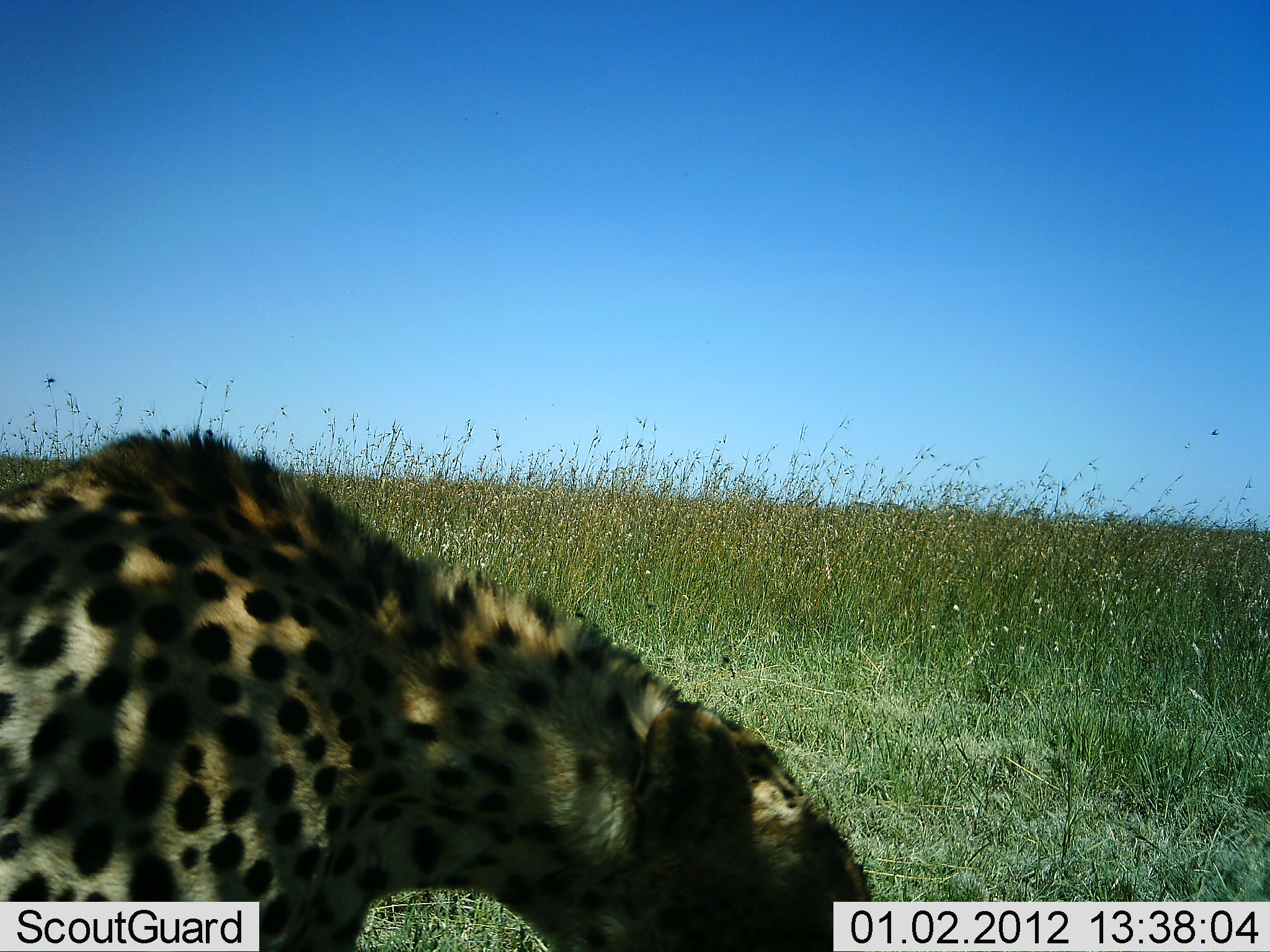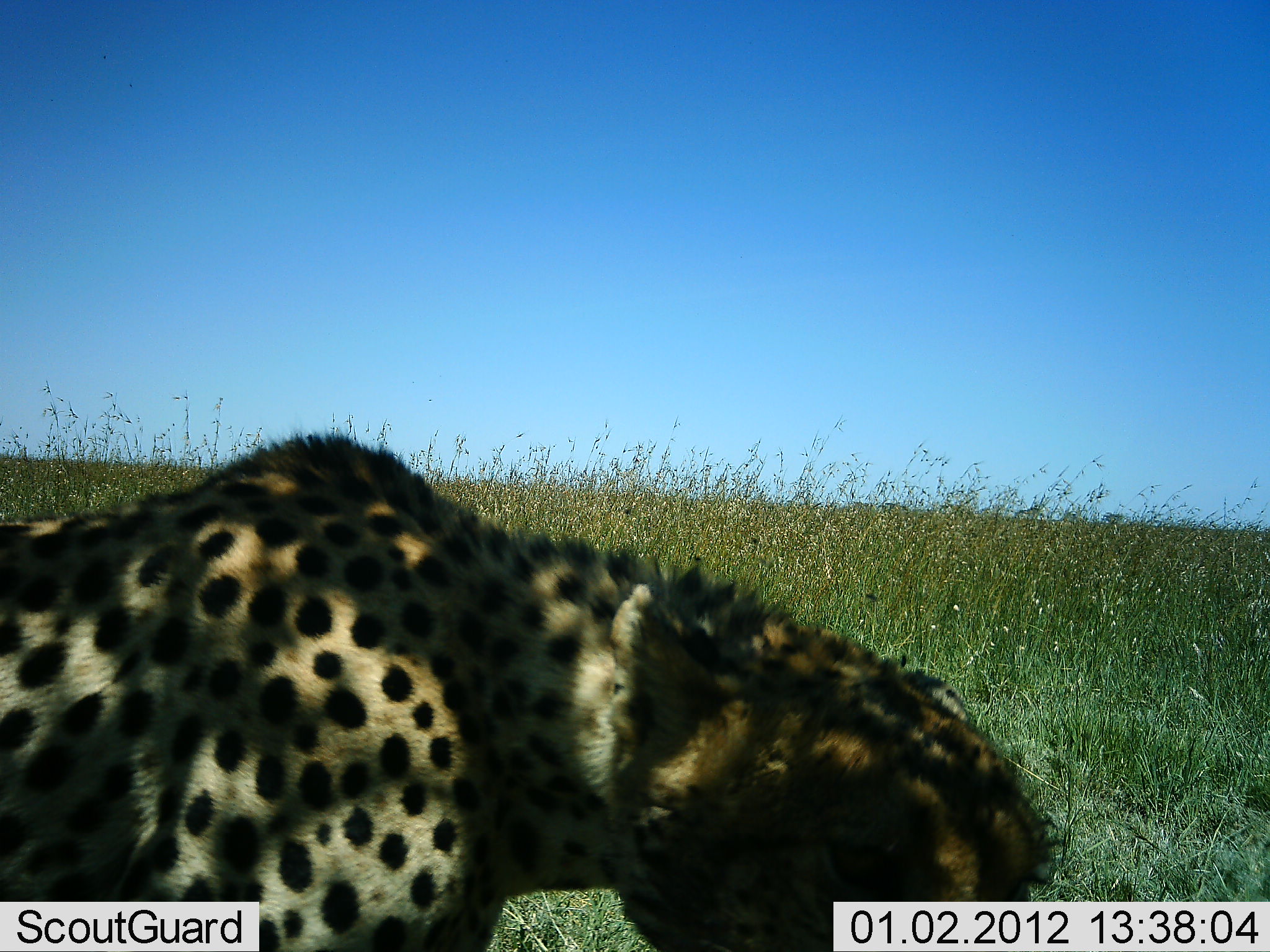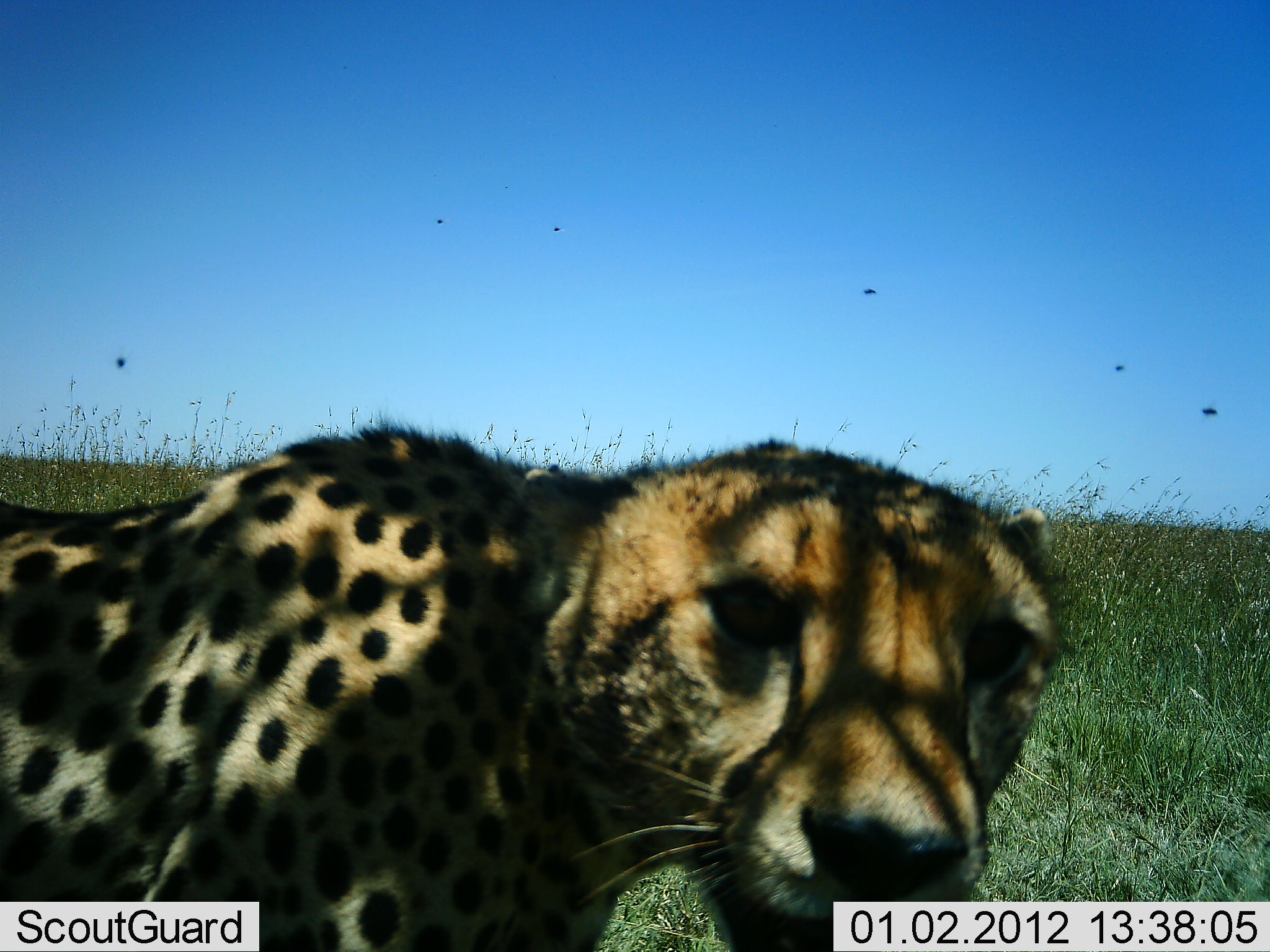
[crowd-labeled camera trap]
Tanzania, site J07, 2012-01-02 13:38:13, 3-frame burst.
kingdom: Animalia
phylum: Chordata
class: Mammalia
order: Carnivora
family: Felidae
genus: Acinonyx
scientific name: Acinonyx jubatus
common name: cheetah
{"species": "cheetah (Acinonyx jubatus)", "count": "1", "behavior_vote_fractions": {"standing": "27%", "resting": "7%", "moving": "53%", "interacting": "13%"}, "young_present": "0%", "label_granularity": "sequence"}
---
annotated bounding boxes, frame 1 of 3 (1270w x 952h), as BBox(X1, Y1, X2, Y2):
animal: BBox(0, 427, 878, 952)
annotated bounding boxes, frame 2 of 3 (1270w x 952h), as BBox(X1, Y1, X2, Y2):
animal: BBox(0, 431, 1053, 952)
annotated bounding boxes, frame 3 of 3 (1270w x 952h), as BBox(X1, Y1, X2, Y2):
animal: BBox(2, 417, 1068, 950); BBox(1200, 406, 1220, 421); BBox(114, 356, 128, 371); BBox(861, 286, 878, 298)